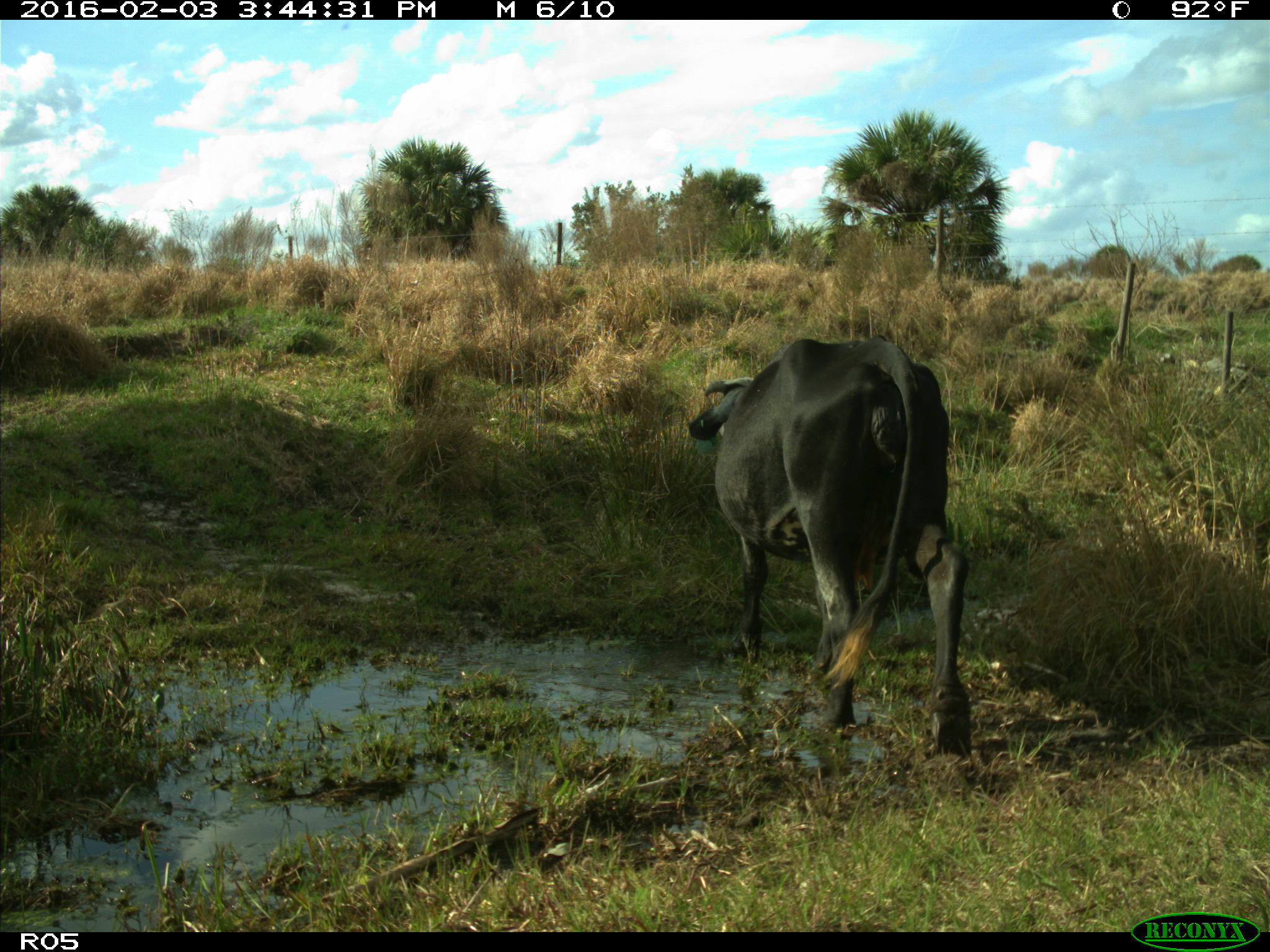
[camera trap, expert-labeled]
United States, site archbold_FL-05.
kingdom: Animalia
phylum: Chordata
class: Mammalia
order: Artiodactyla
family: Bovidae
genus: Bos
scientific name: Bos taurus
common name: domestic cow